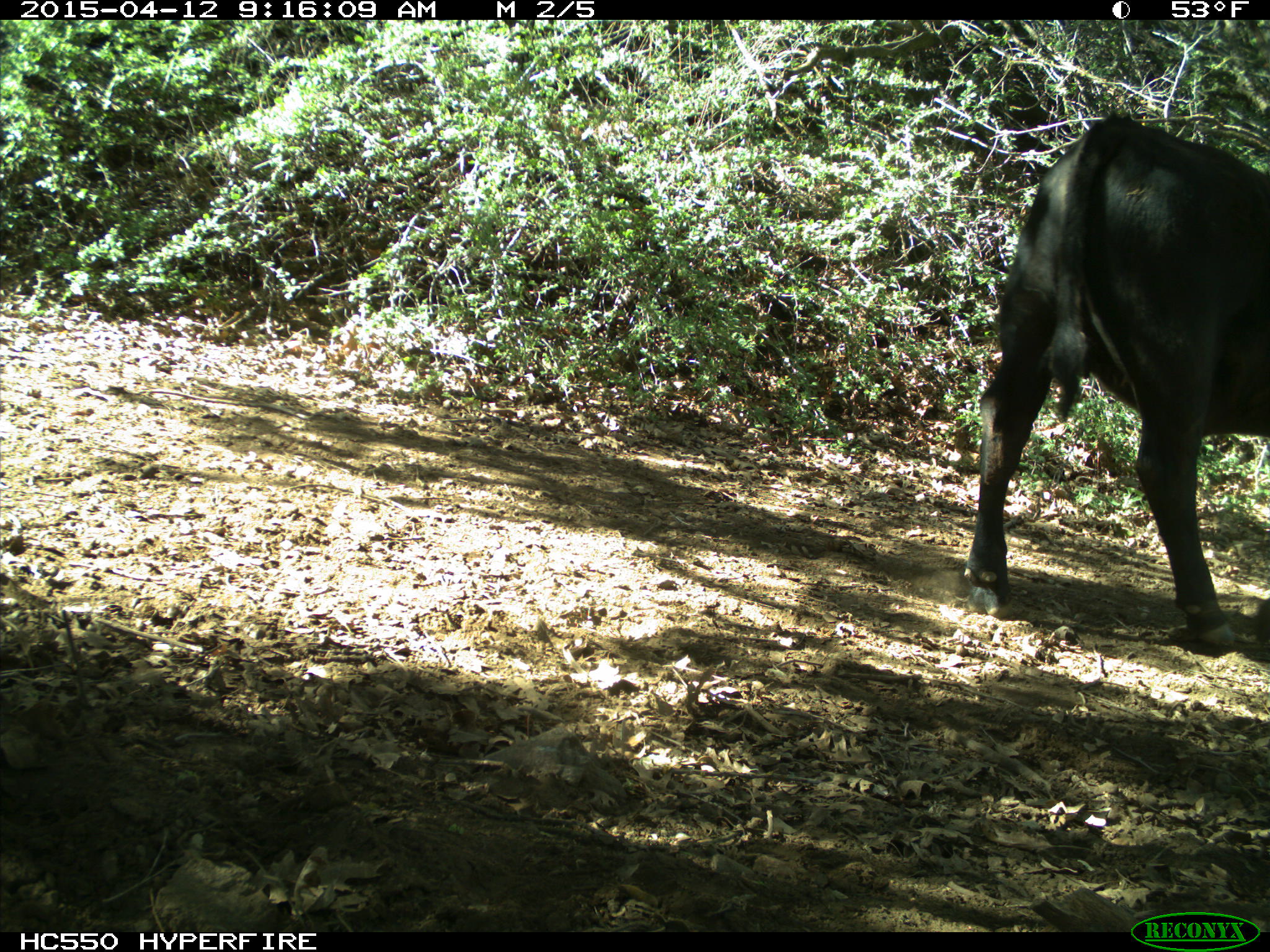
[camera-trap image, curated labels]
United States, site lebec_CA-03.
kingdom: Animalia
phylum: Chordata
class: Mammalia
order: Artiodactyla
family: Bovidae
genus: Bos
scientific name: Bos taurus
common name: domestic cow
Bos taurus (domestic cow).